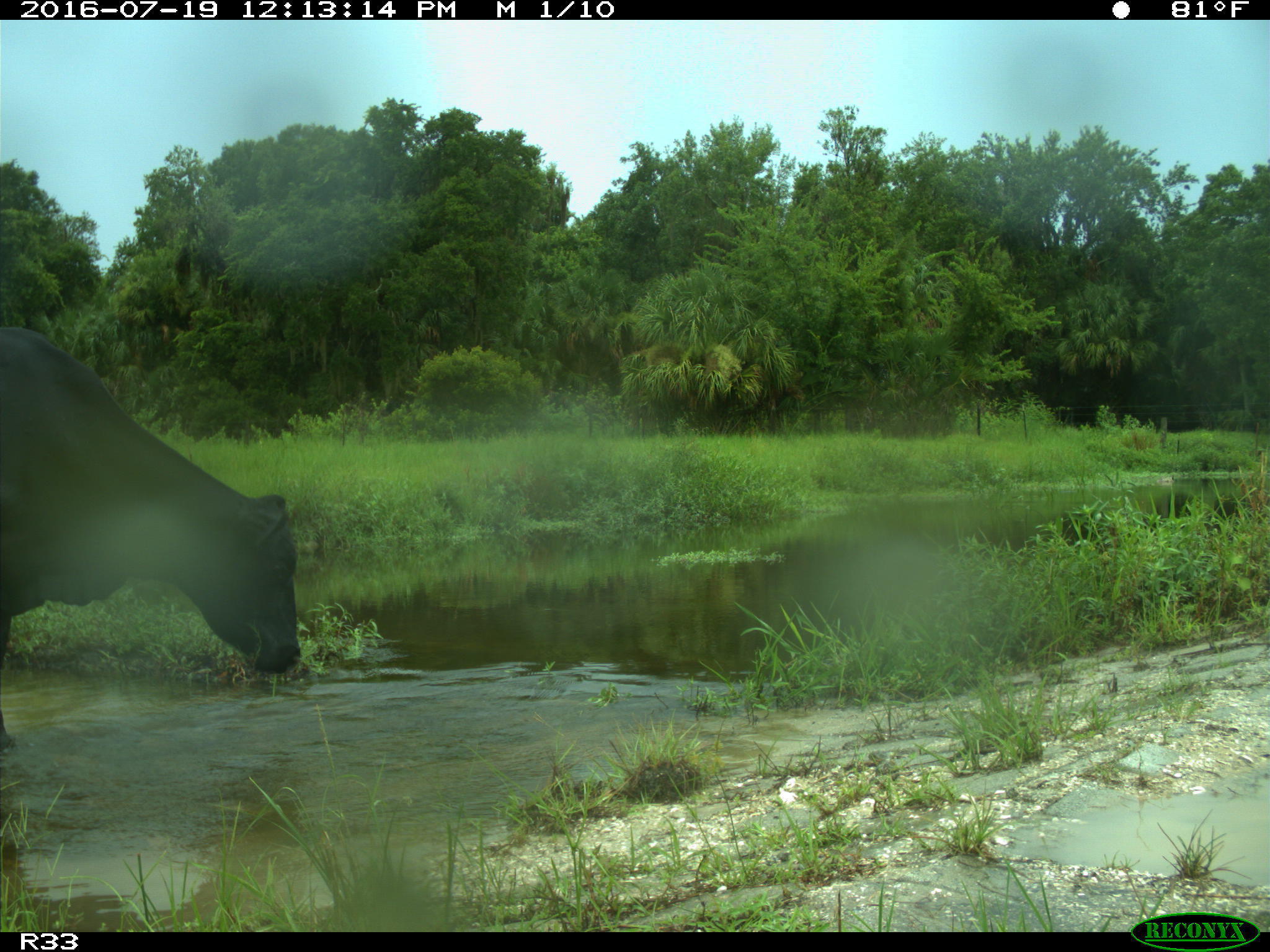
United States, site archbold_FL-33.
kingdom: Animalia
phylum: Chordata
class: Mammalia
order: Artiodactyla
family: Bovidae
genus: Bos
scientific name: Bos taurus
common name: domestic cow